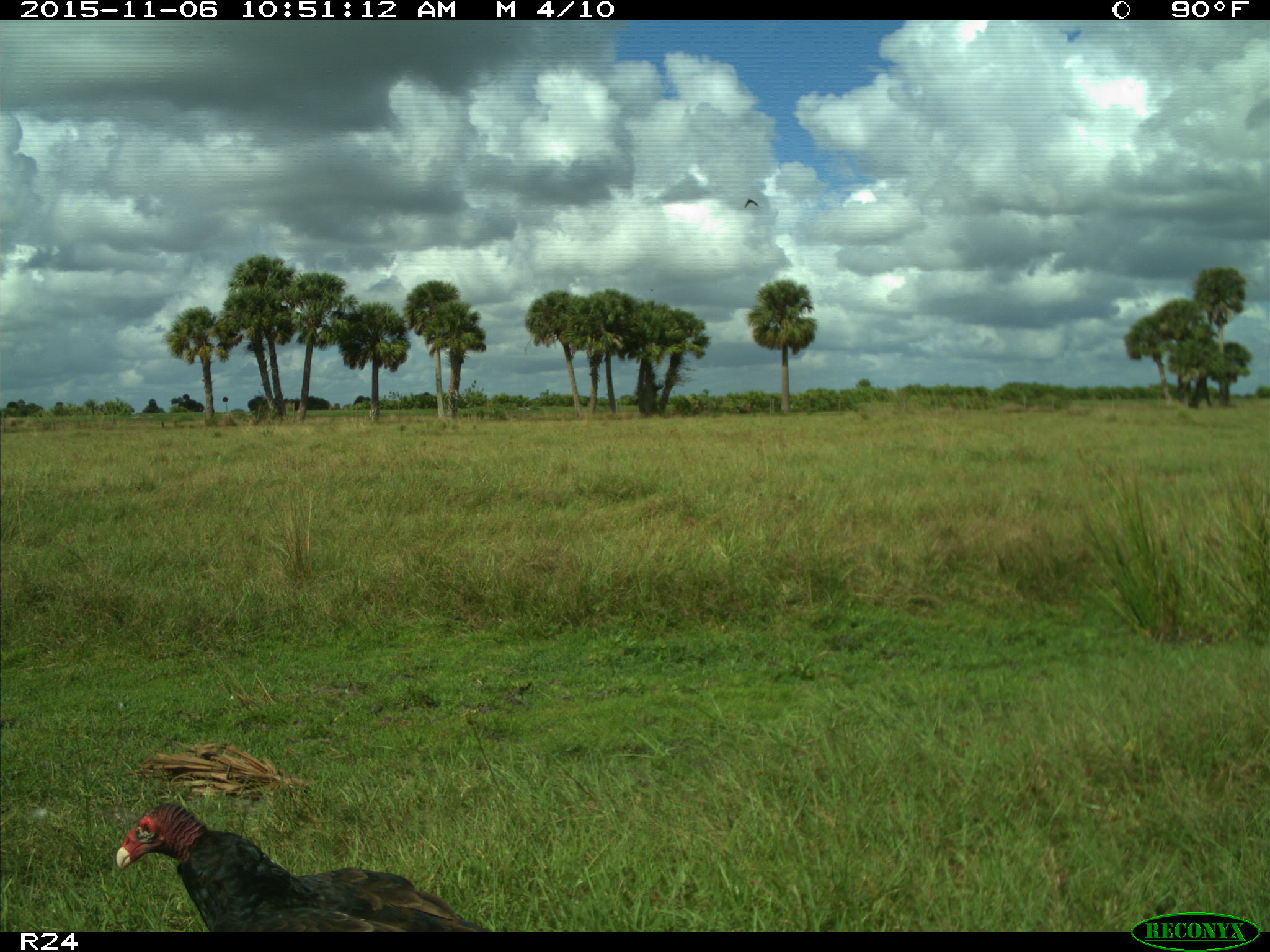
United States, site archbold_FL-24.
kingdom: Animalia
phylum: Chordata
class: Aves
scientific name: Aves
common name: birds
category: unidentified bird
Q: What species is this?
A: Unidentified bird (birds) (Aves).